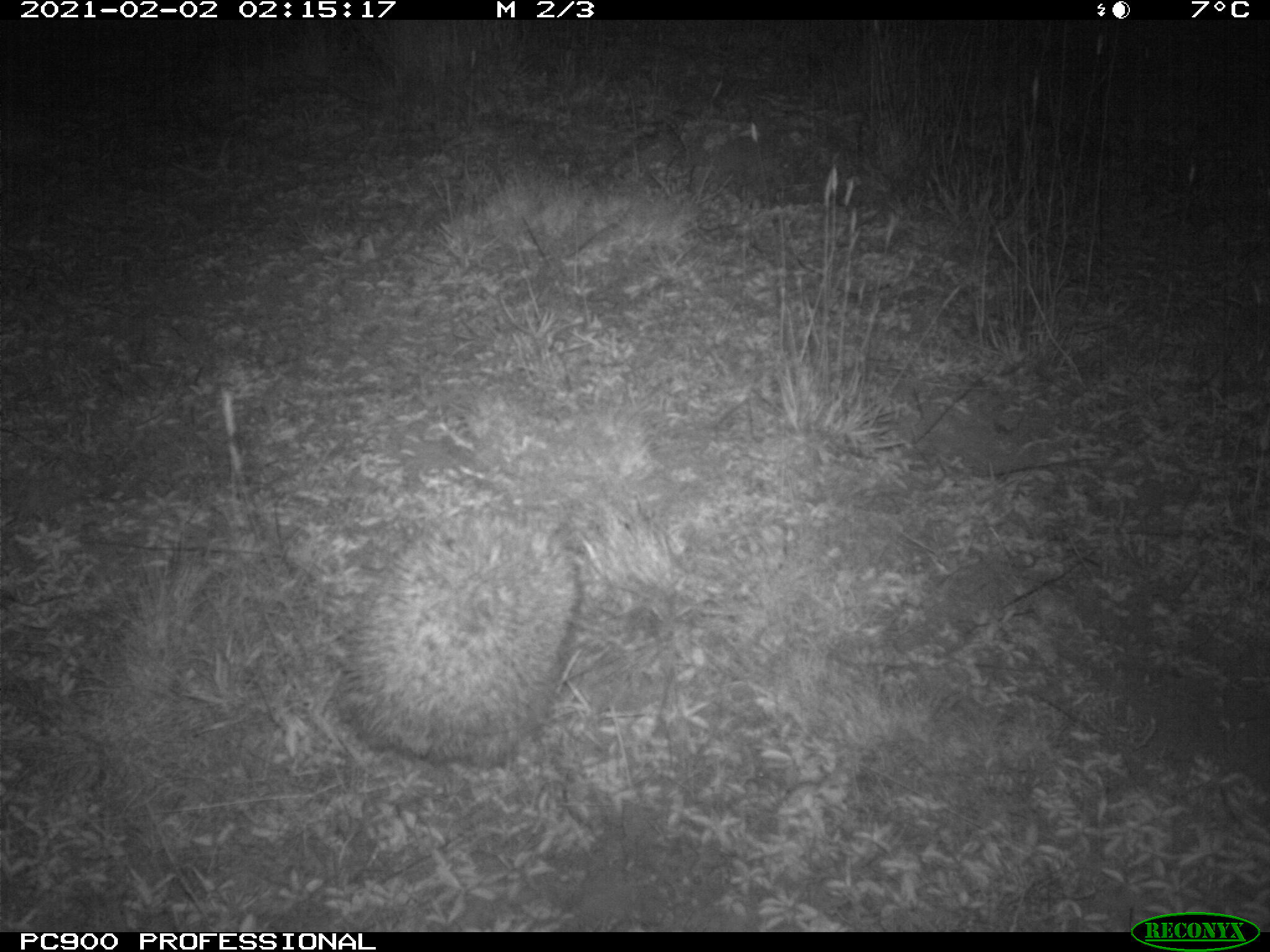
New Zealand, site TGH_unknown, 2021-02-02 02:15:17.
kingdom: Animalia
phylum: Chordata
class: Mammalia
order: Eulipotyphla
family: Erinaceidae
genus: Erinaceus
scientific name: Erinaceus europaeus europaeus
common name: european hedgehog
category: hedgehog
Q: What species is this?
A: Hedgehog (european hedgehog) (Erinaceus europaeus europaeus).